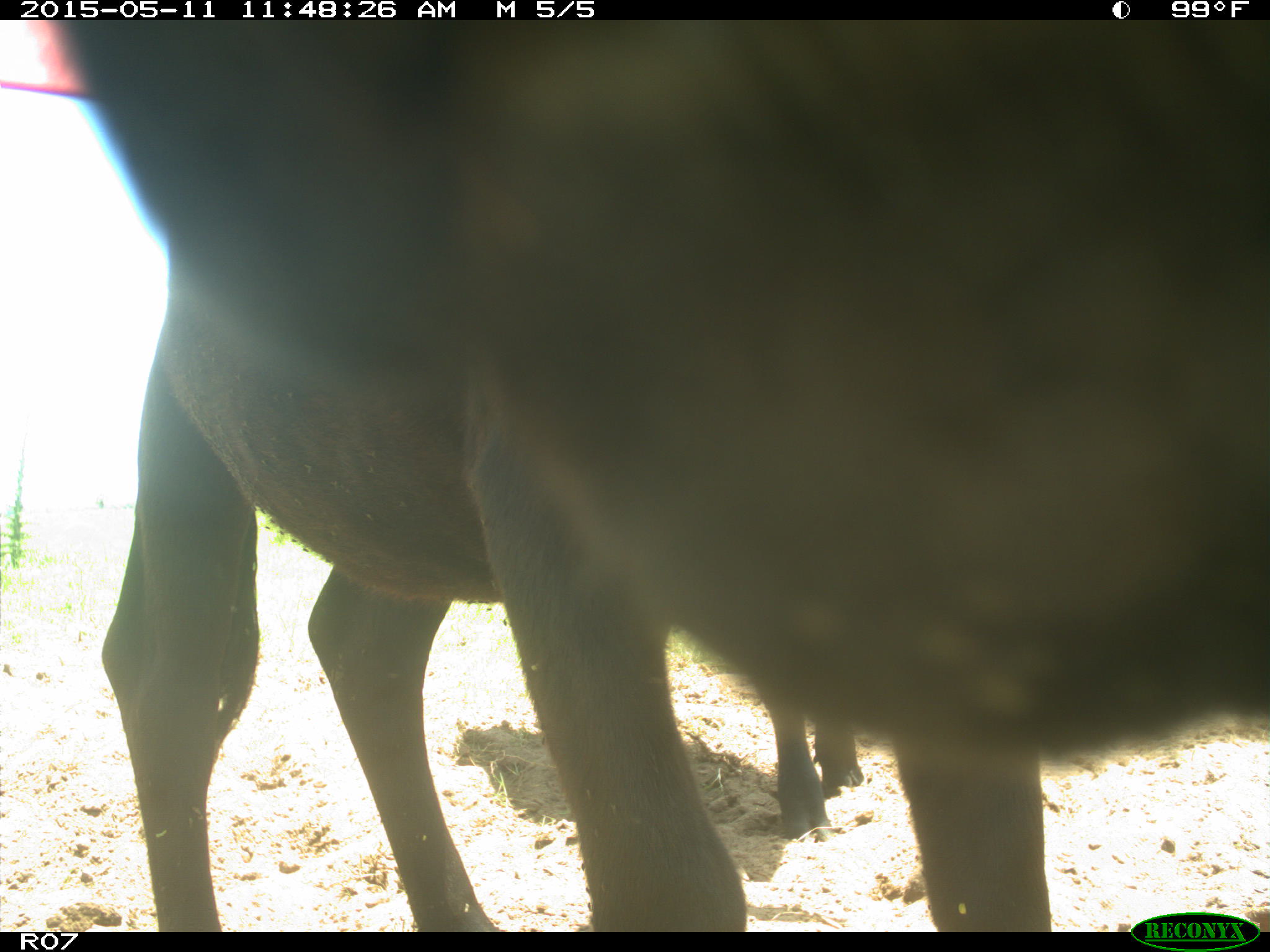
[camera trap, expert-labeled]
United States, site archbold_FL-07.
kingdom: Animalia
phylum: Chordata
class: Mammalia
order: Artiodactyla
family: Bovidae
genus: Bos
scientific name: Bos taurus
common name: domestic cow